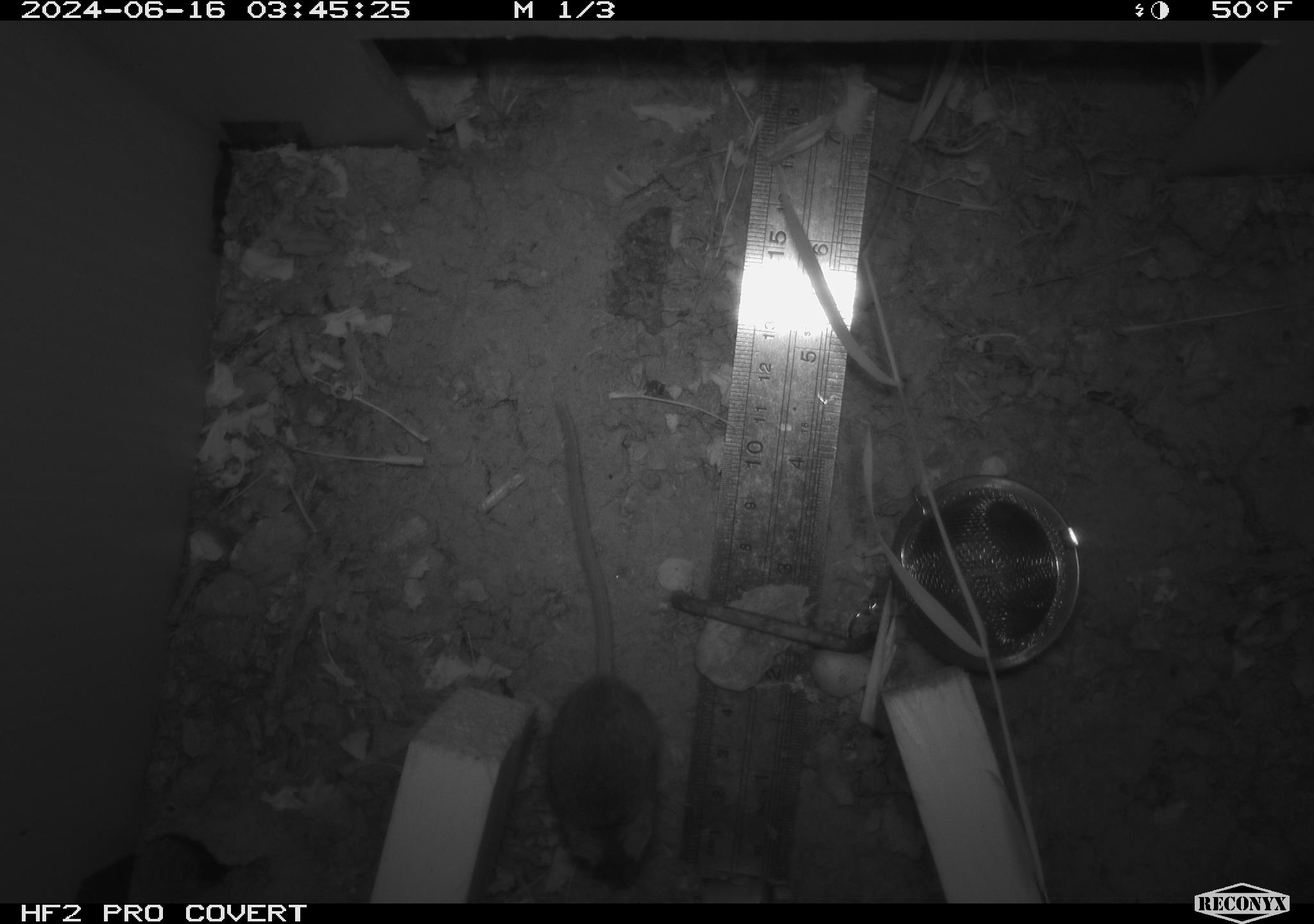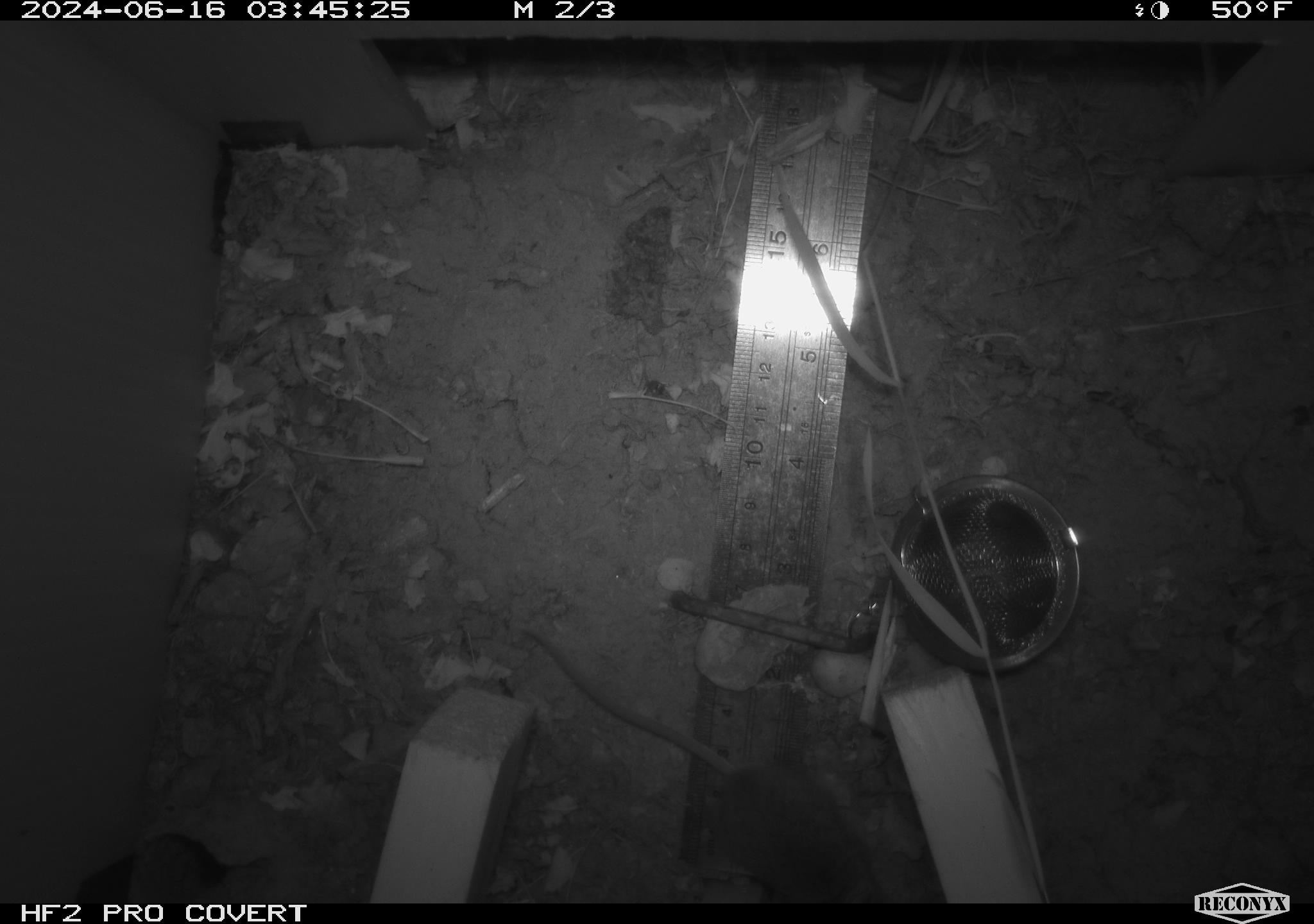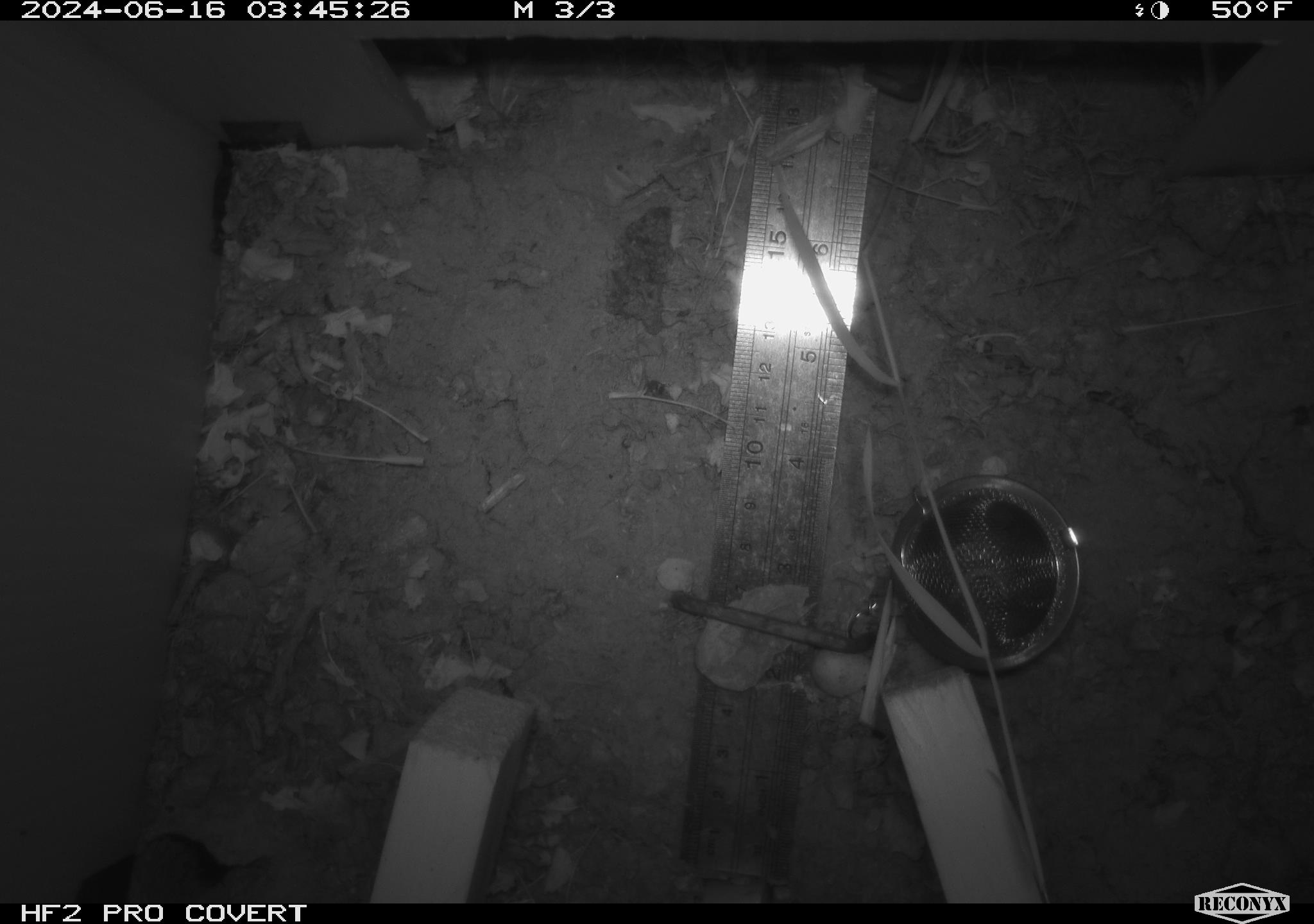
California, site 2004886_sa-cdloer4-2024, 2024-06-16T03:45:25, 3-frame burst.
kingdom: Animalia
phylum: Chordata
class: Mammalia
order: Rodentia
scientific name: Rodentia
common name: rodent